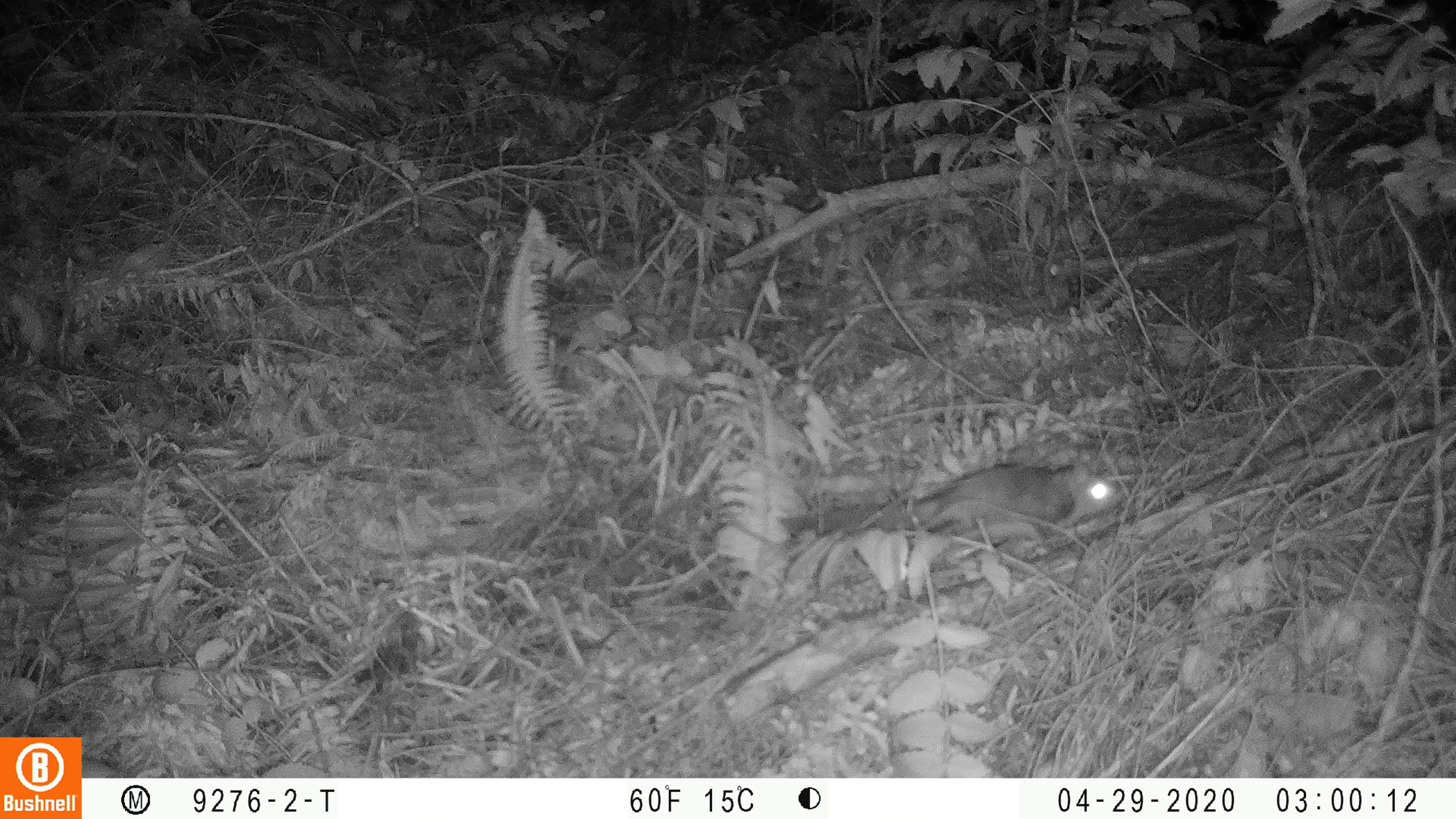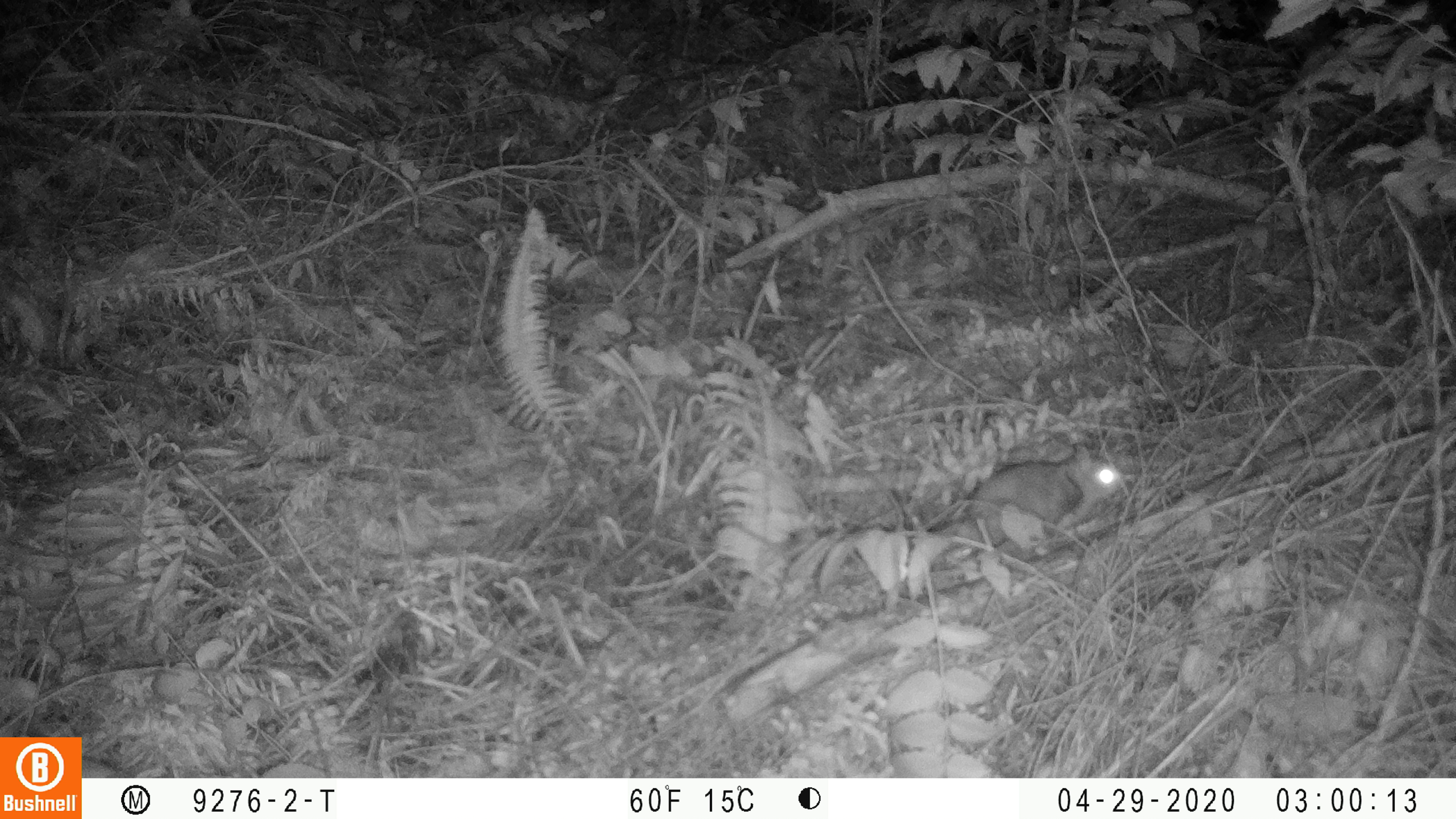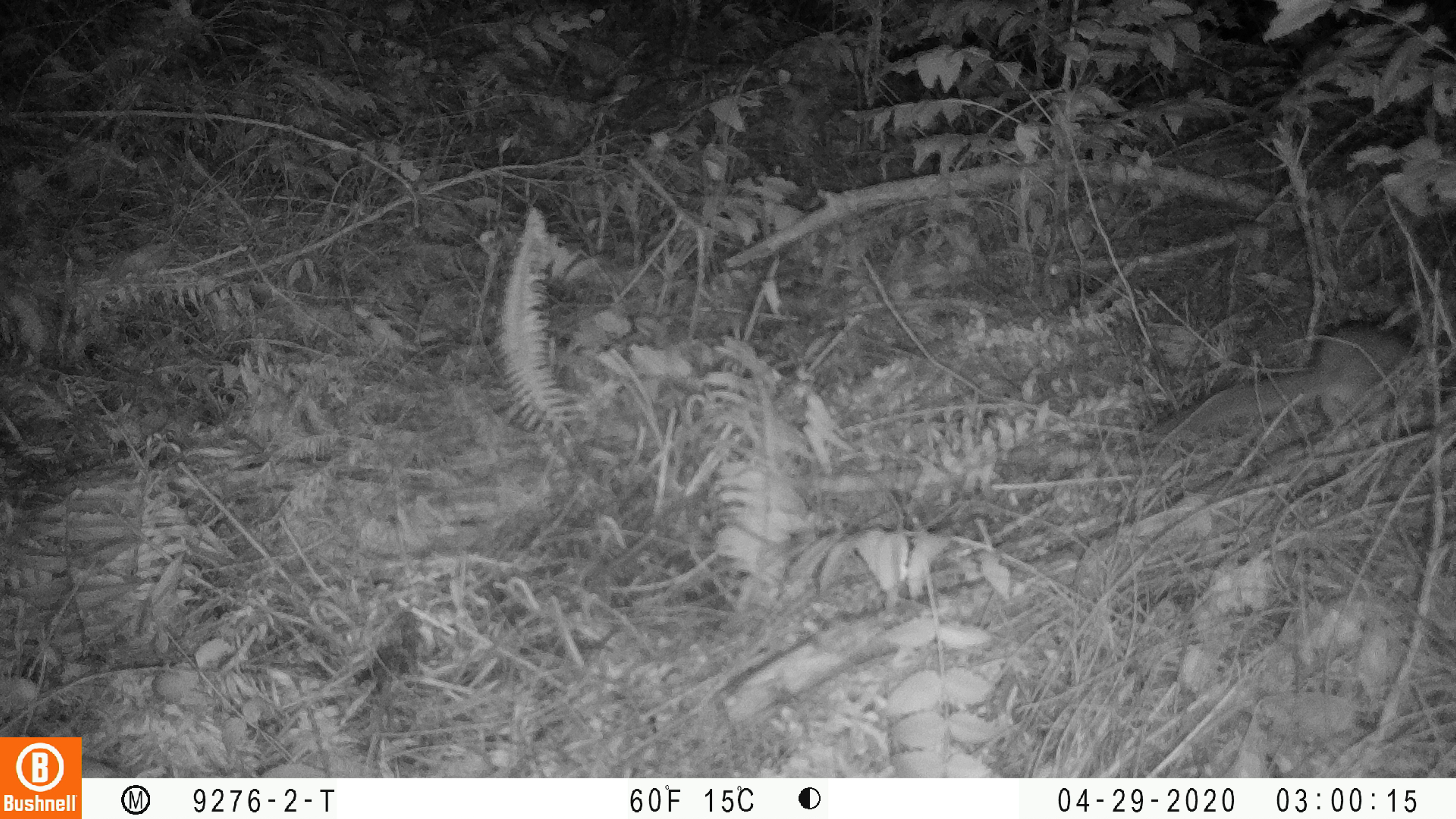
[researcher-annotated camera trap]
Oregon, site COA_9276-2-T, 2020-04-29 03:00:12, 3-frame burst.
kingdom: Animalia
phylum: Chordata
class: Mammalia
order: Rodentia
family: Sciuridae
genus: Glaucomys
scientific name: Glaucomys oregonensis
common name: humboldt's flying squirrel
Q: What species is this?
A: Humboldt's flying squirrel (Glaucomys oregonensis).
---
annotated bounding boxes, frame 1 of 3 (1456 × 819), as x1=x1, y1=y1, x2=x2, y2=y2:
humboldt's flying squirrel: x1=769, y1=452, x2=1127, y2=565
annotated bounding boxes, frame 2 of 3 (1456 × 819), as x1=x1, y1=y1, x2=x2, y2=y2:
humboldt's flying squirrel: x1=899, y1=434, x2=1133, y2=569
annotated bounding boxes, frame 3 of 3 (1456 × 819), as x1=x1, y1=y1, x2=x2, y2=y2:
humboldt's flying squirrel: x1=1158, y1=311, x2=1432, y2=444